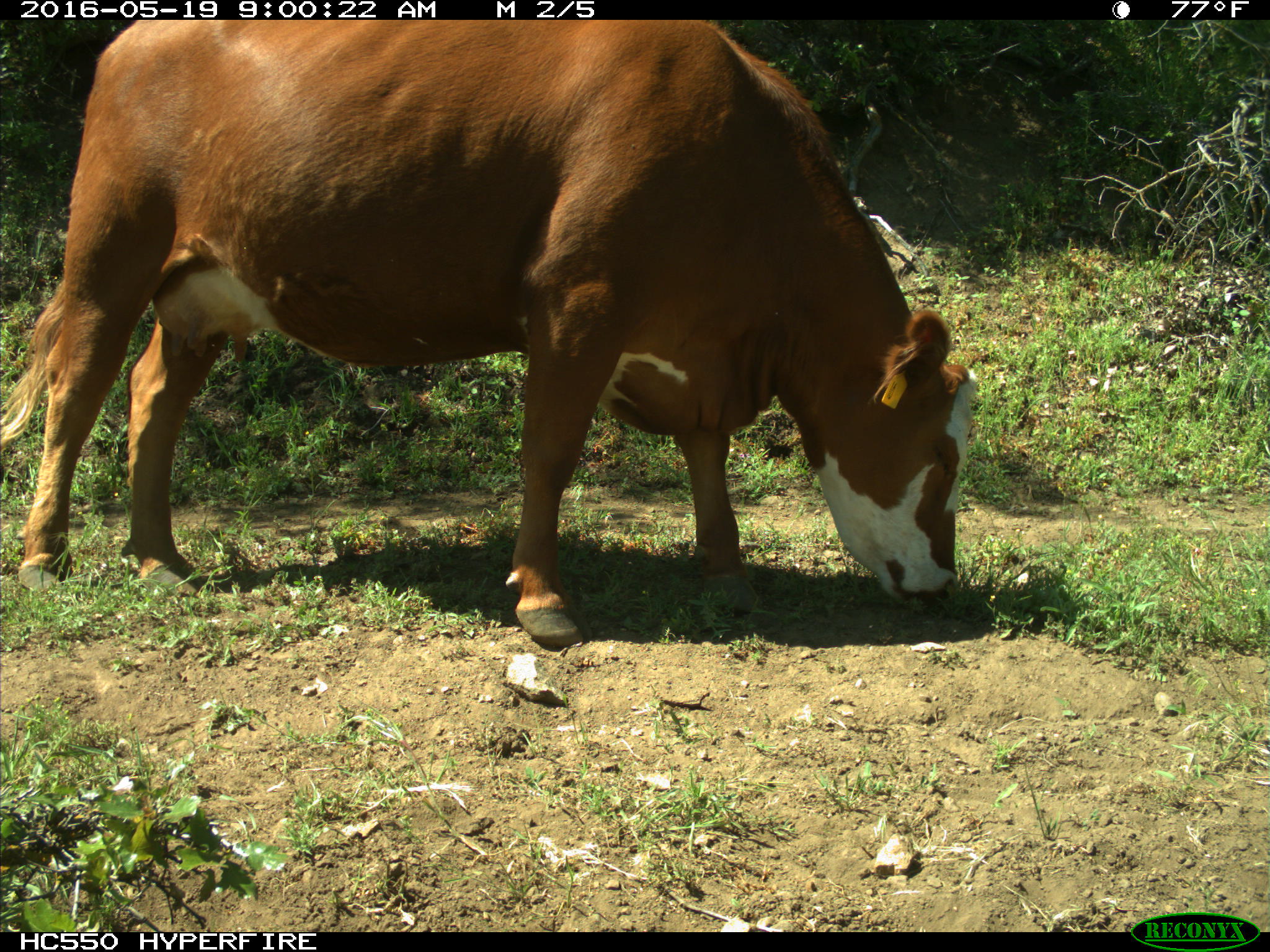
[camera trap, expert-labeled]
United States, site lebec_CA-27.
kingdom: Animalia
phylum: Chordata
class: Mammalia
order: Artiodactyla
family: Bovidae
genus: Bos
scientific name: Bos taurus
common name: domestic cow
Bos taurus (domestic cow).